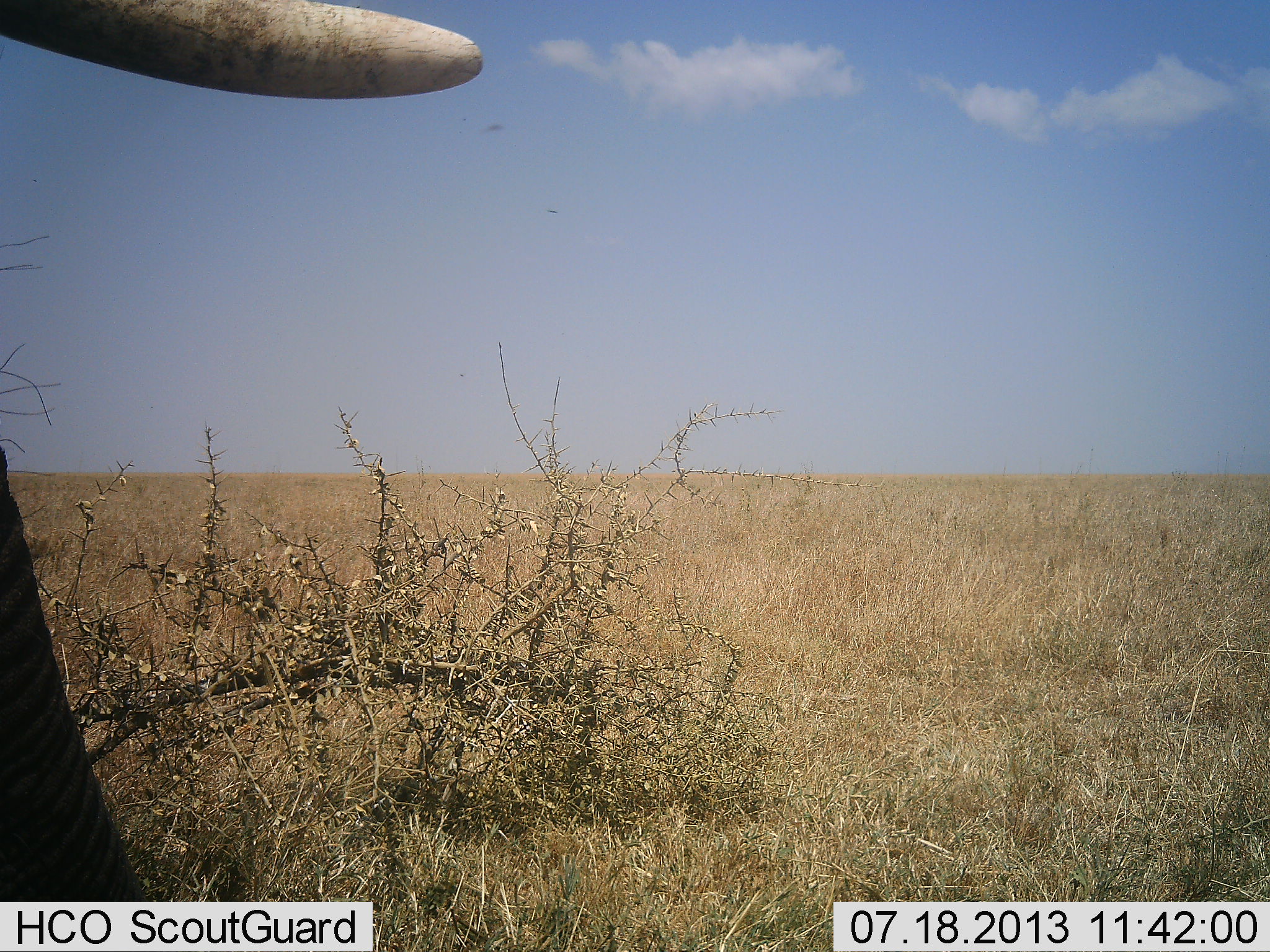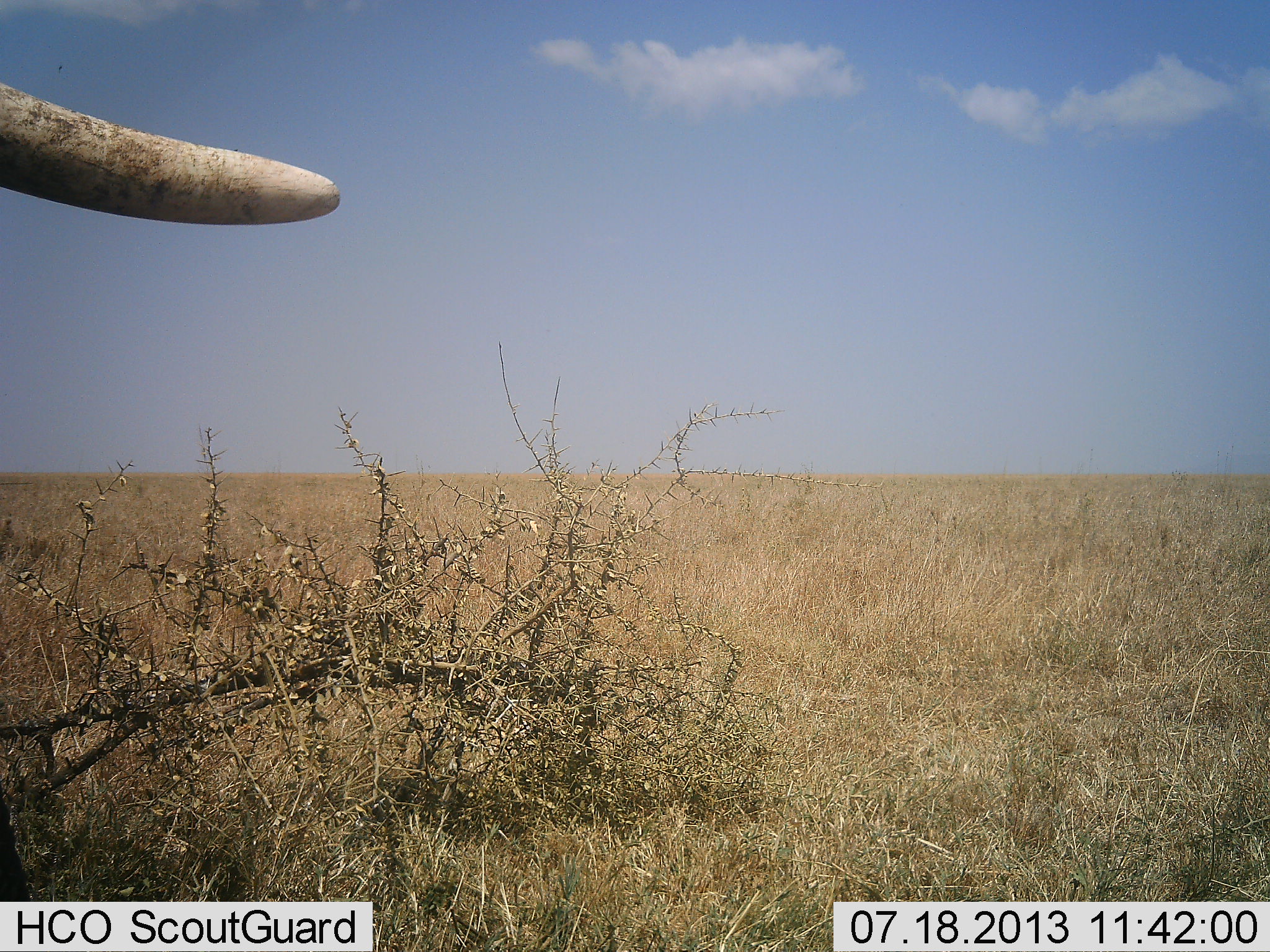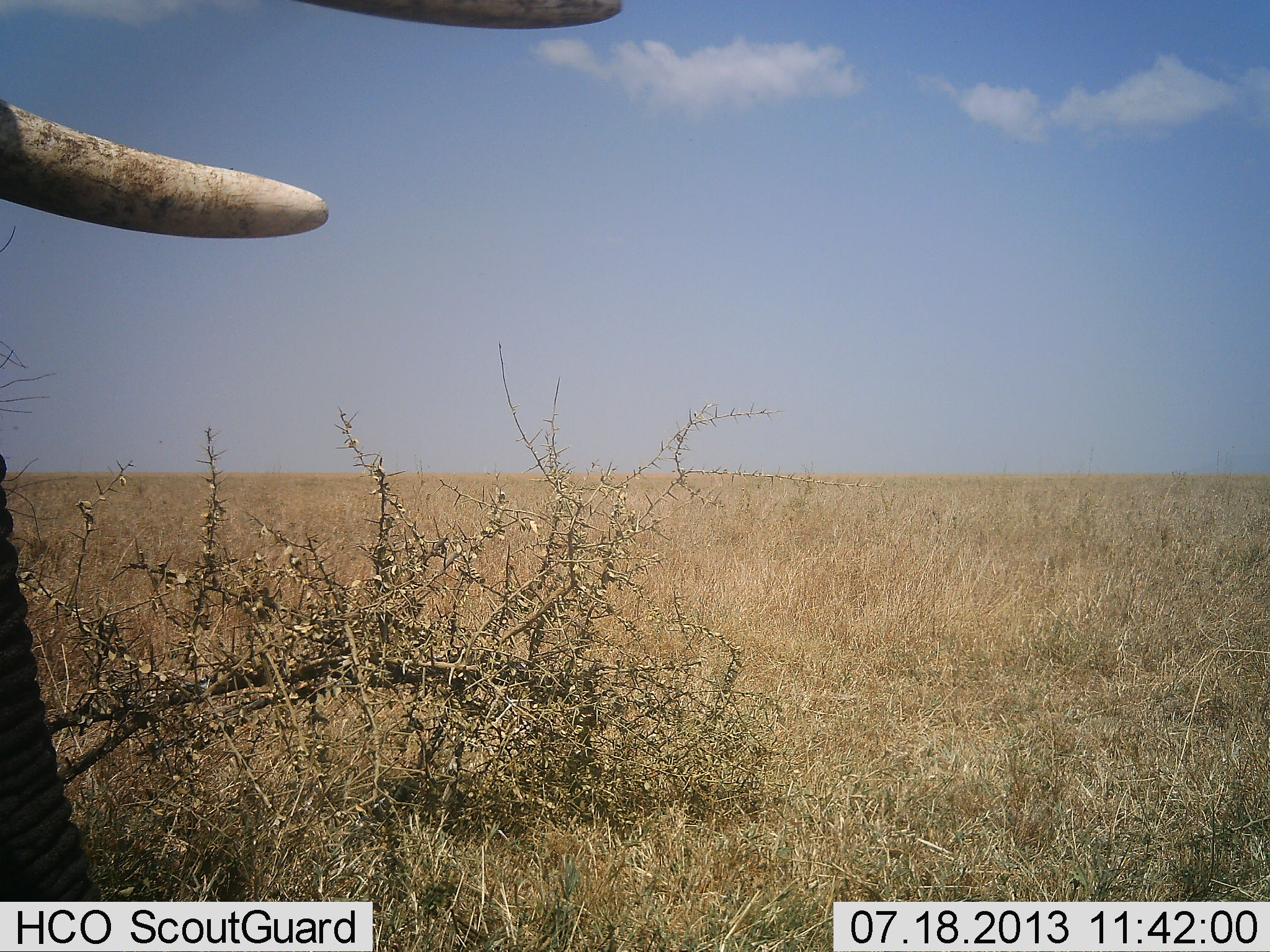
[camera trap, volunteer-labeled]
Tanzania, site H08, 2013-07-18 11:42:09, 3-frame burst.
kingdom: Animalia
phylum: Chordata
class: Mammalia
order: Proboscidea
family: Elephantidae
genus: Loxodonta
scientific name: Loxodonta africana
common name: african bush elephant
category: elephant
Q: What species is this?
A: Elephant (african bush elephant) (Loxodonta africana).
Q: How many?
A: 1.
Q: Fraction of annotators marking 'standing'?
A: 70%.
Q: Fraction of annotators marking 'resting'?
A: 0%.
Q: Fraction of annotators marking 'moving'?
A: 10%.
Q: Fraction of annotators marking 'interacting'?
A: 0%.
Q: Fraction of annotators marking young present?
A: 0%.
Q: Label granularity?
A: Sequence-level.